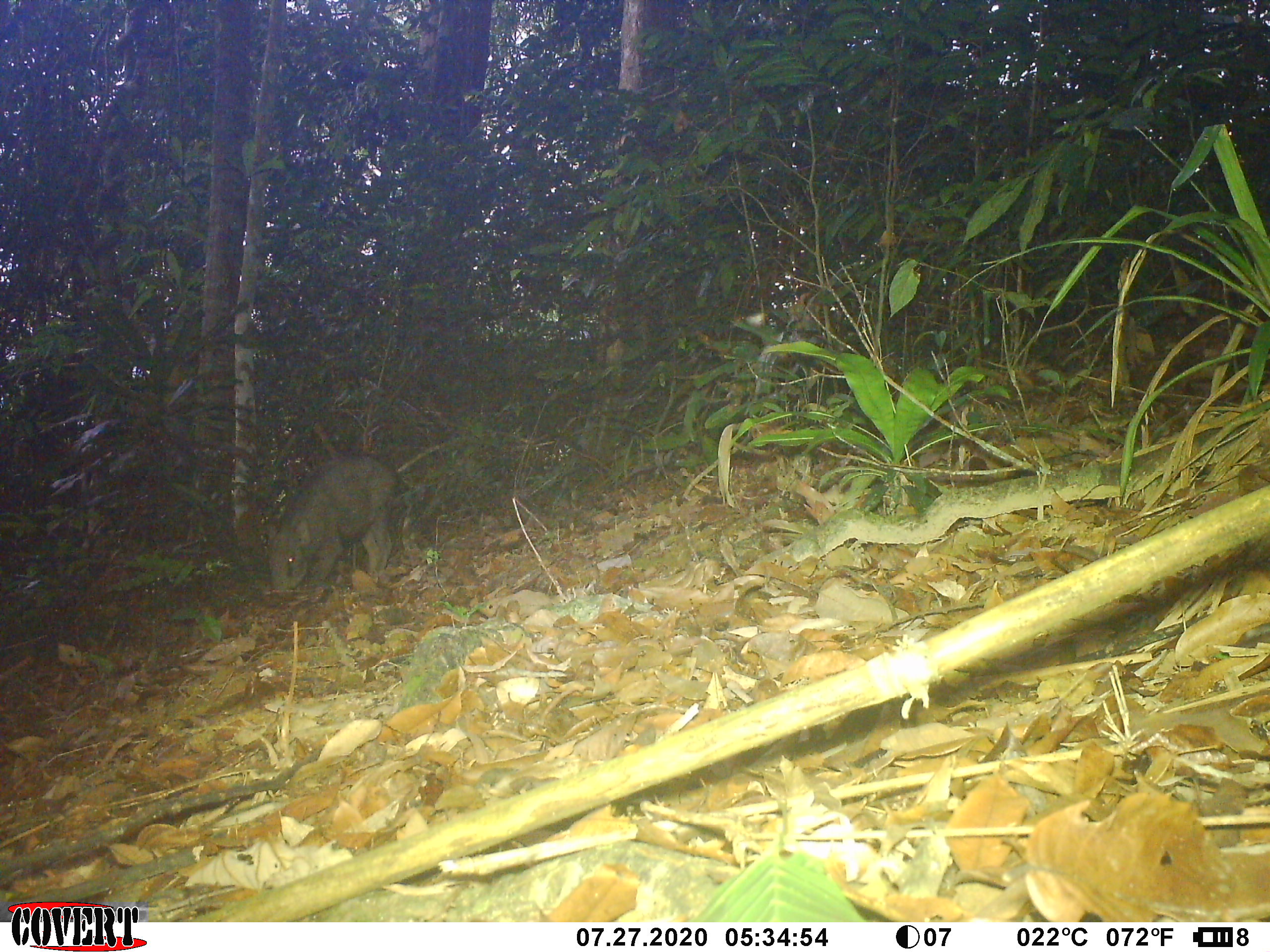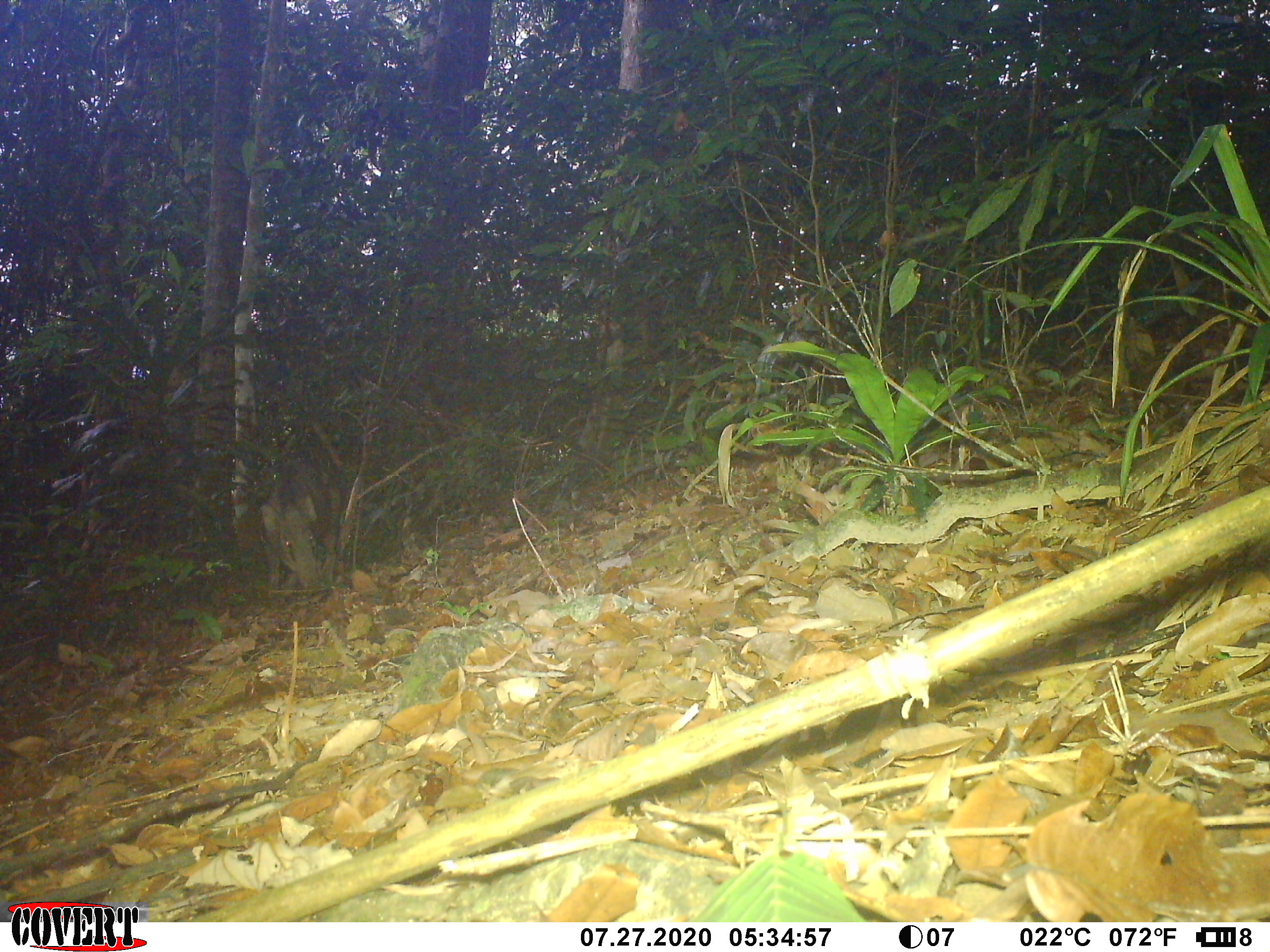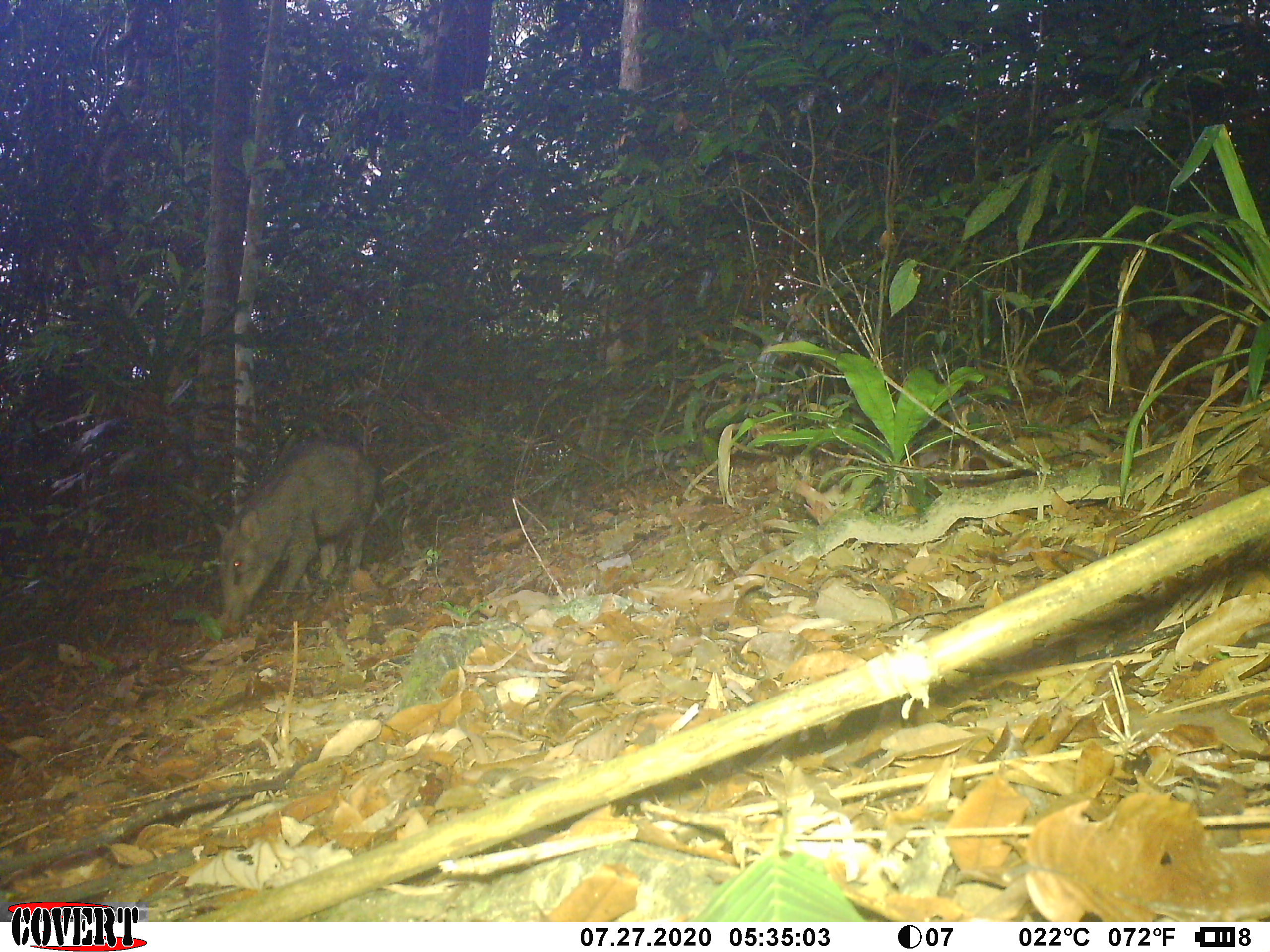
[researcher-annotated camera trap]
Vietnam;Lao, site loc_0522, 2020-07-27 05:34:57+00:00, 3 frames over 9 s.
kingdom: Animalia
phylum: Chordata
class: Mammalia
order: Artiodactyla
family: Suidae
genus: Sus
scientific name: Sus scrofa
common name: eurasian wild pig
Eurasian wild pig (Sus scrofa). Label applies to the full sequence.